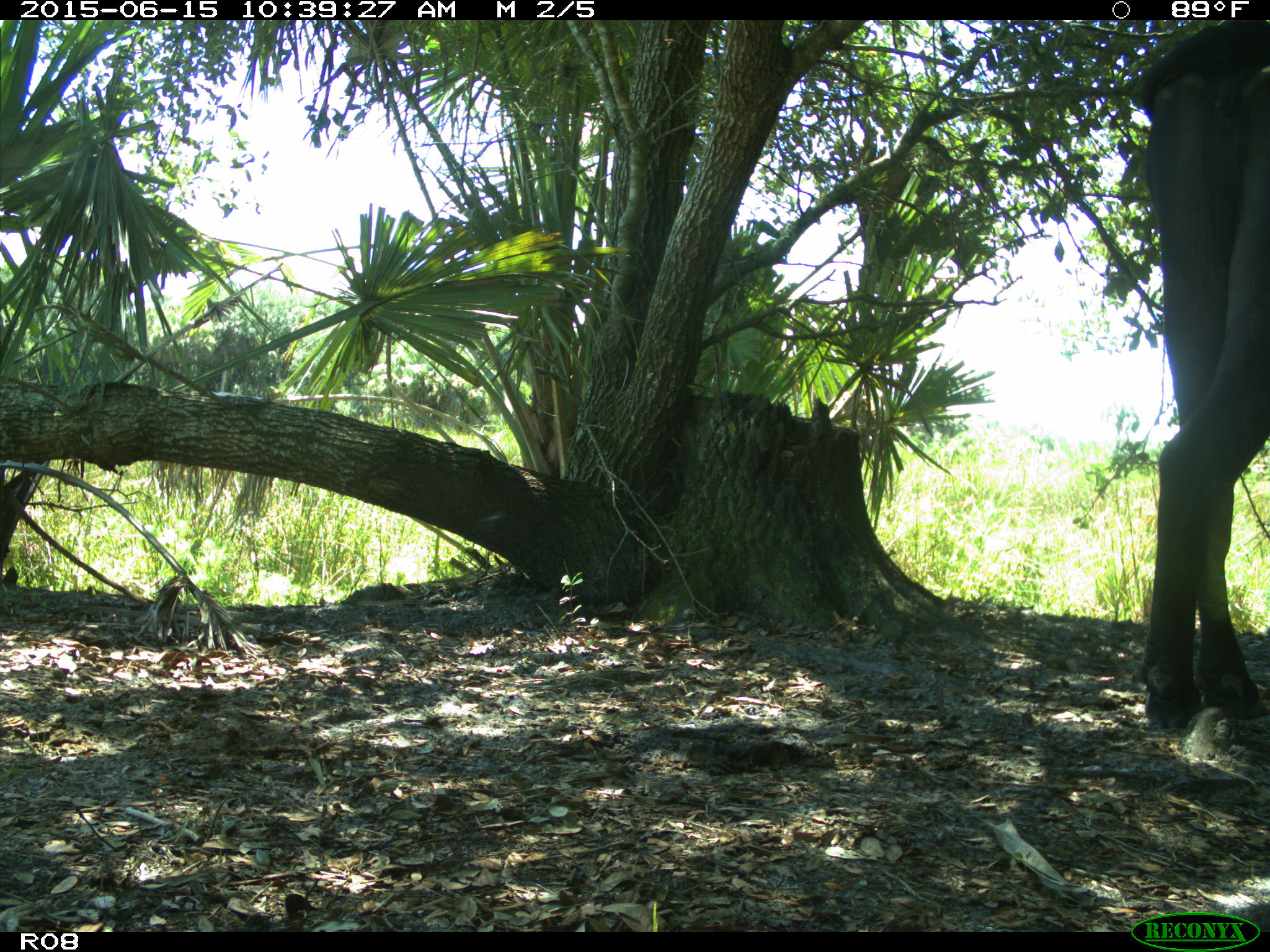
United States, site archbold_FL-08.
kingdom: Animalia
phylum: Chordata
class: Mammalia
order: Artiodactyla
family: Bovidae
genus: Bos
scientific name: Bos taurus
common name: domestic cow